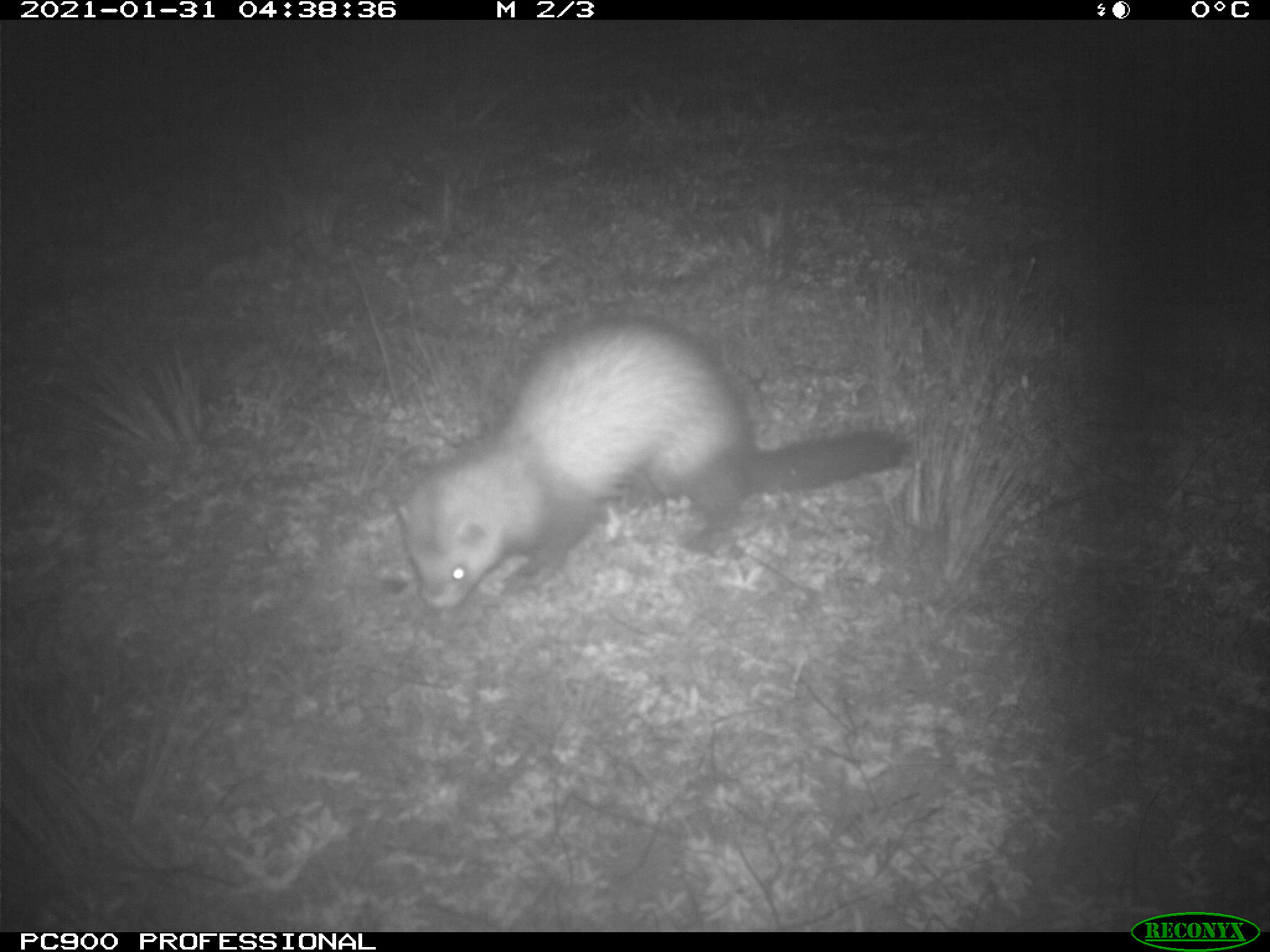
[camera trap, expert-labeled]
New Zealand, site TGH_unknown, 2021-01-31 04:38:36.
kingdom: Animalia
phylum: Chordata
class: Mammalia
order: Carnivora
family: Mustelidae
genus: Mustela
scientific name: Mustela furo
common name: ferret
Ferret (Mustela furo).